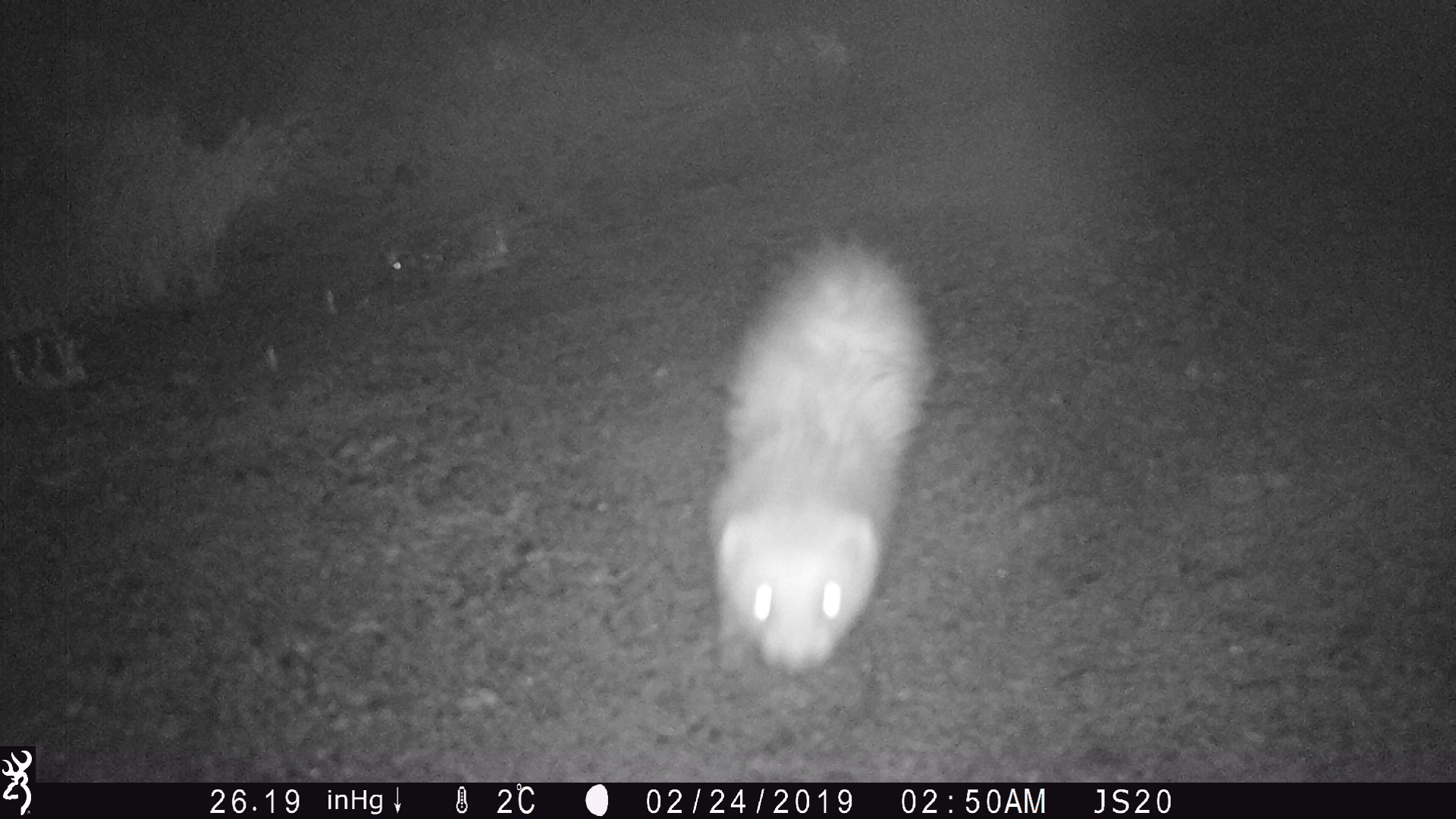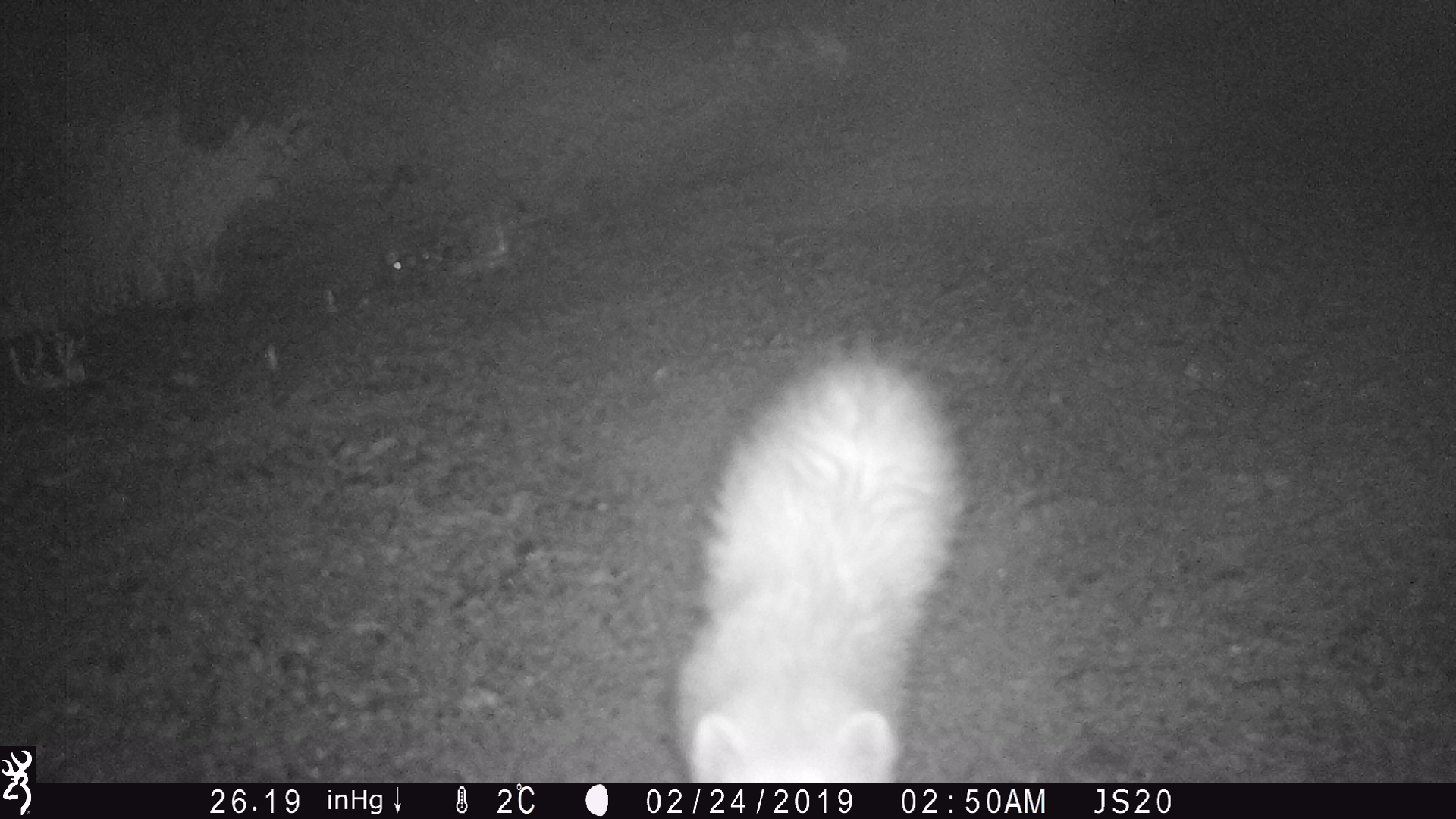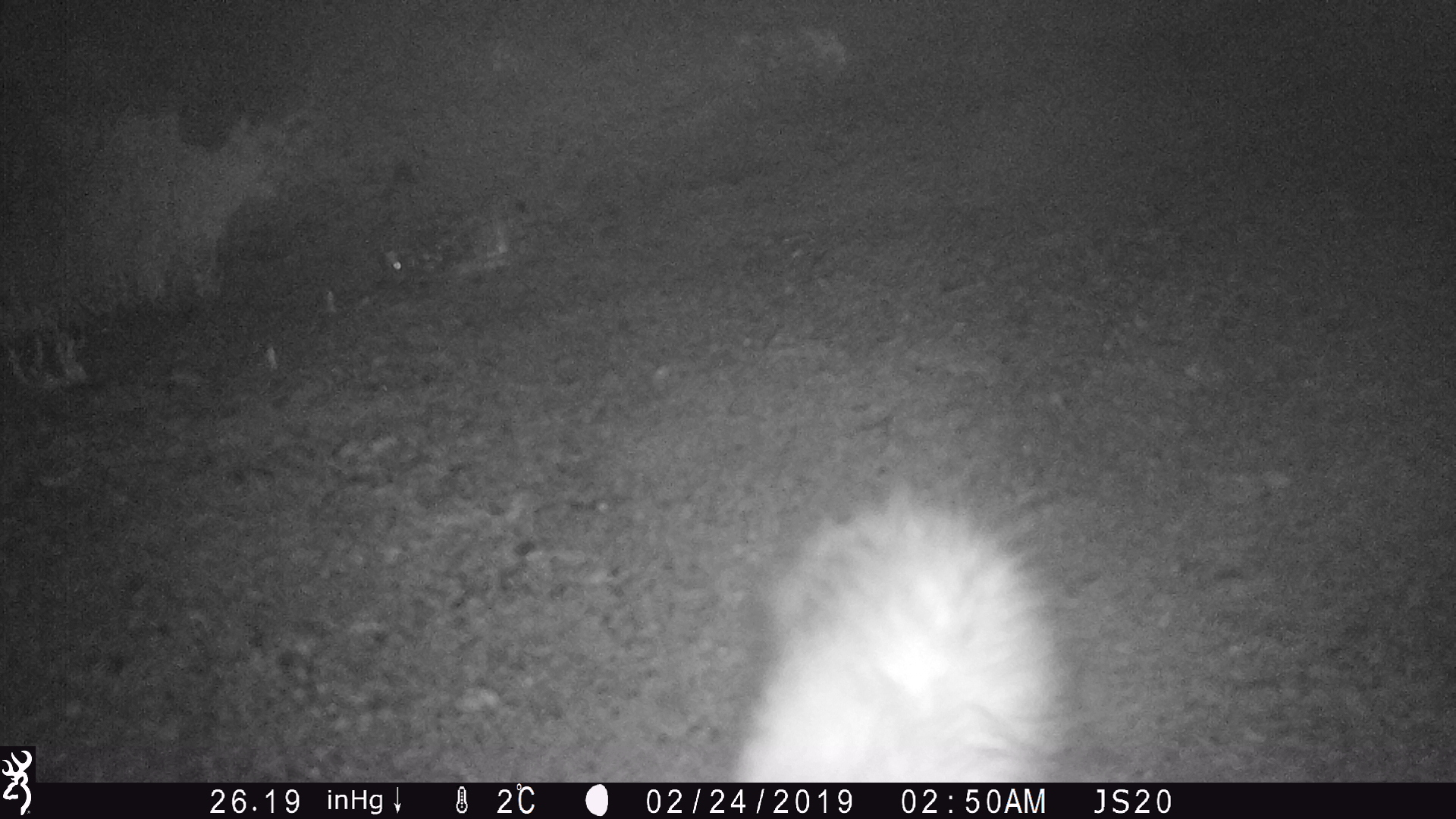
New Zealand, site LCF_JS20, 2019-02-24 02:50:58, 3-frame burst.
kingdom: Animalia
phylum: Chordata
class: Mammalia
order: Carnivora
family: Mustelidae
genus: Mustela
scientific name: Mustela furo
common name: ferret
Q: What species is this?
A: Ferret (Mustela furo).